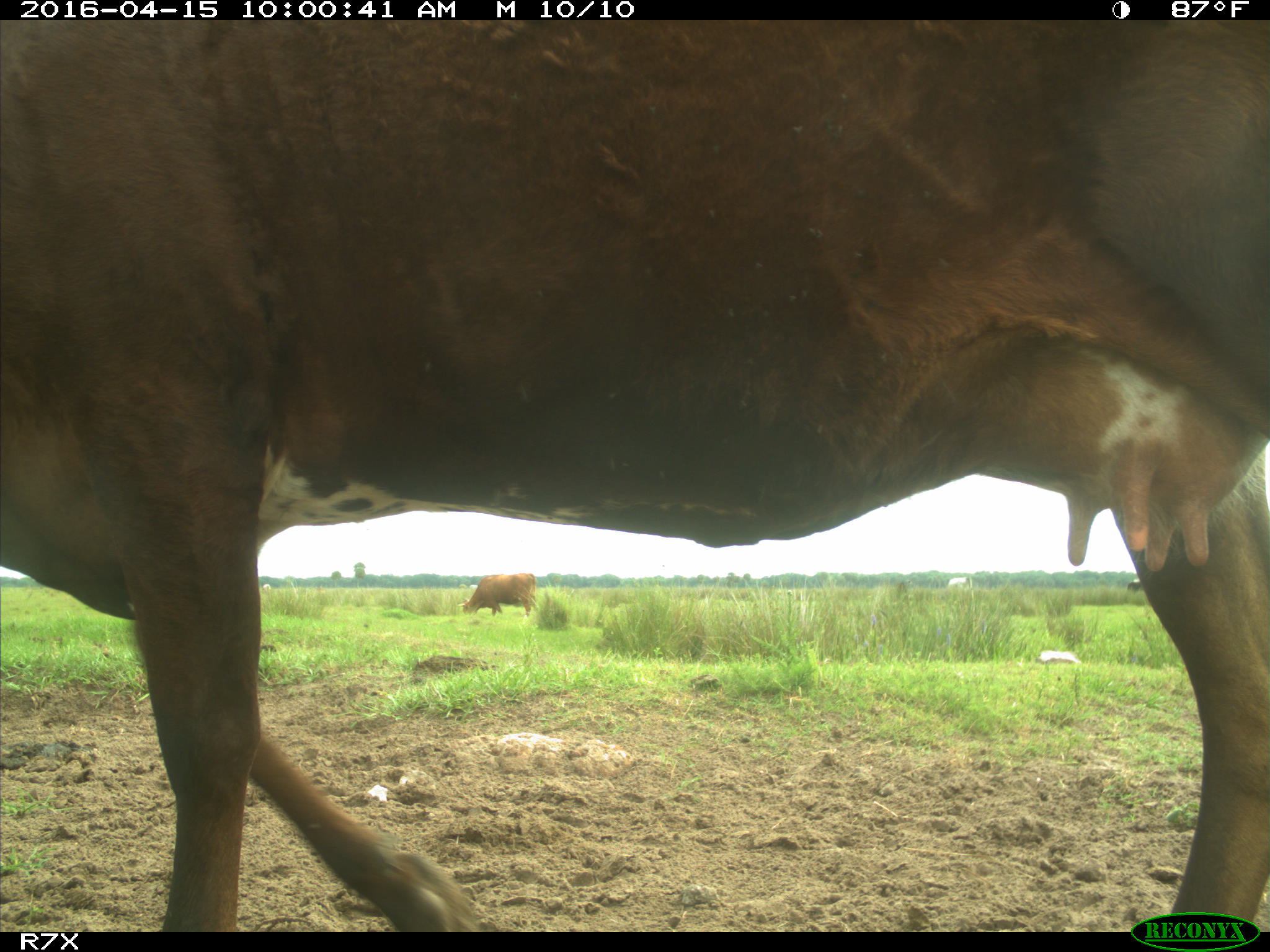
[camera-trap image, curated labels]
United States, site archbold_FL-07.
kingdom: Animalia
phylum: Chordata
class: Mammalia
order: Artiodactyla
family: Bovidae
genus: Bos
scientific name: Bos taurus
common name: domestic cow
Bos taurus (domestic cow).